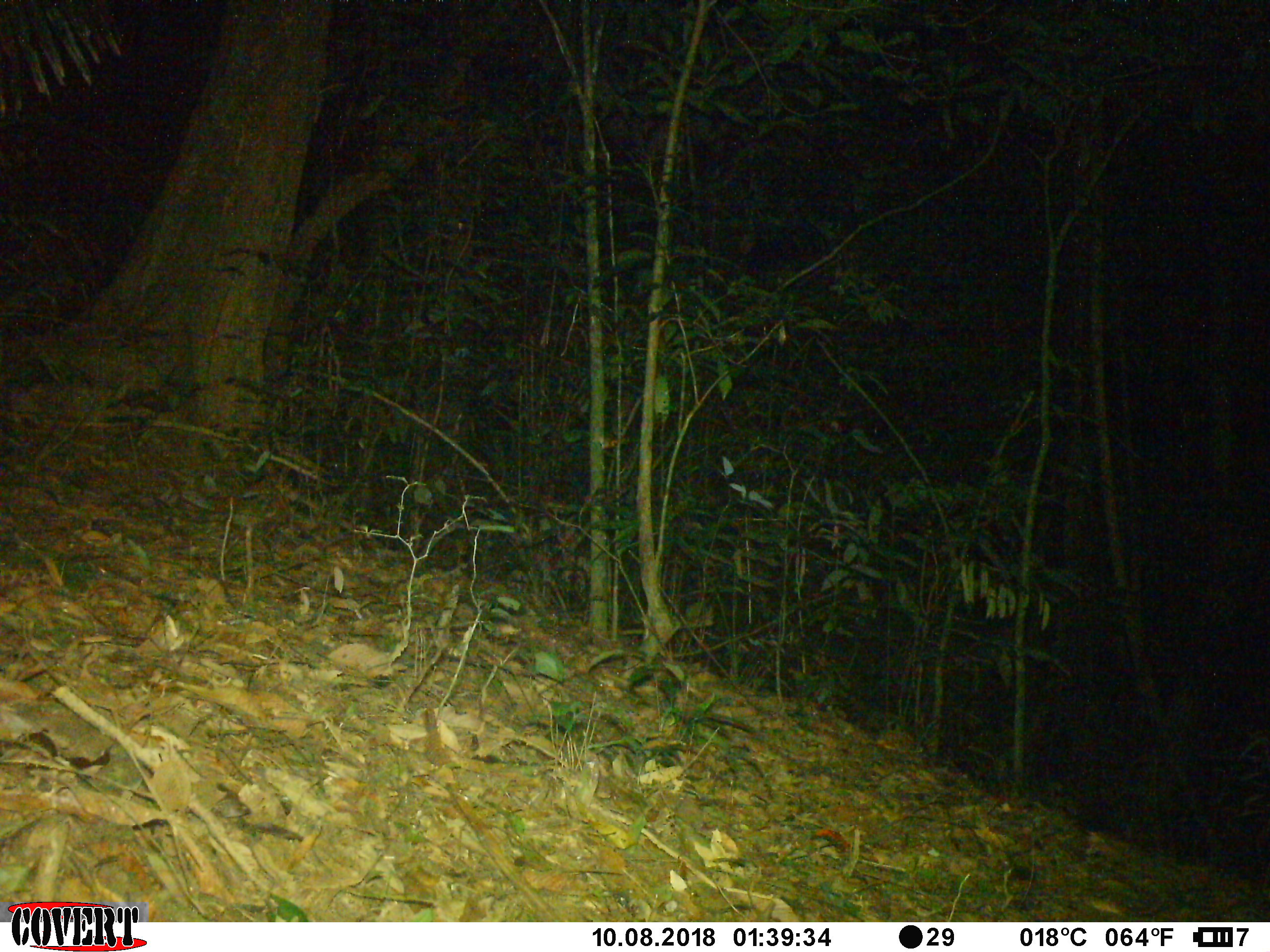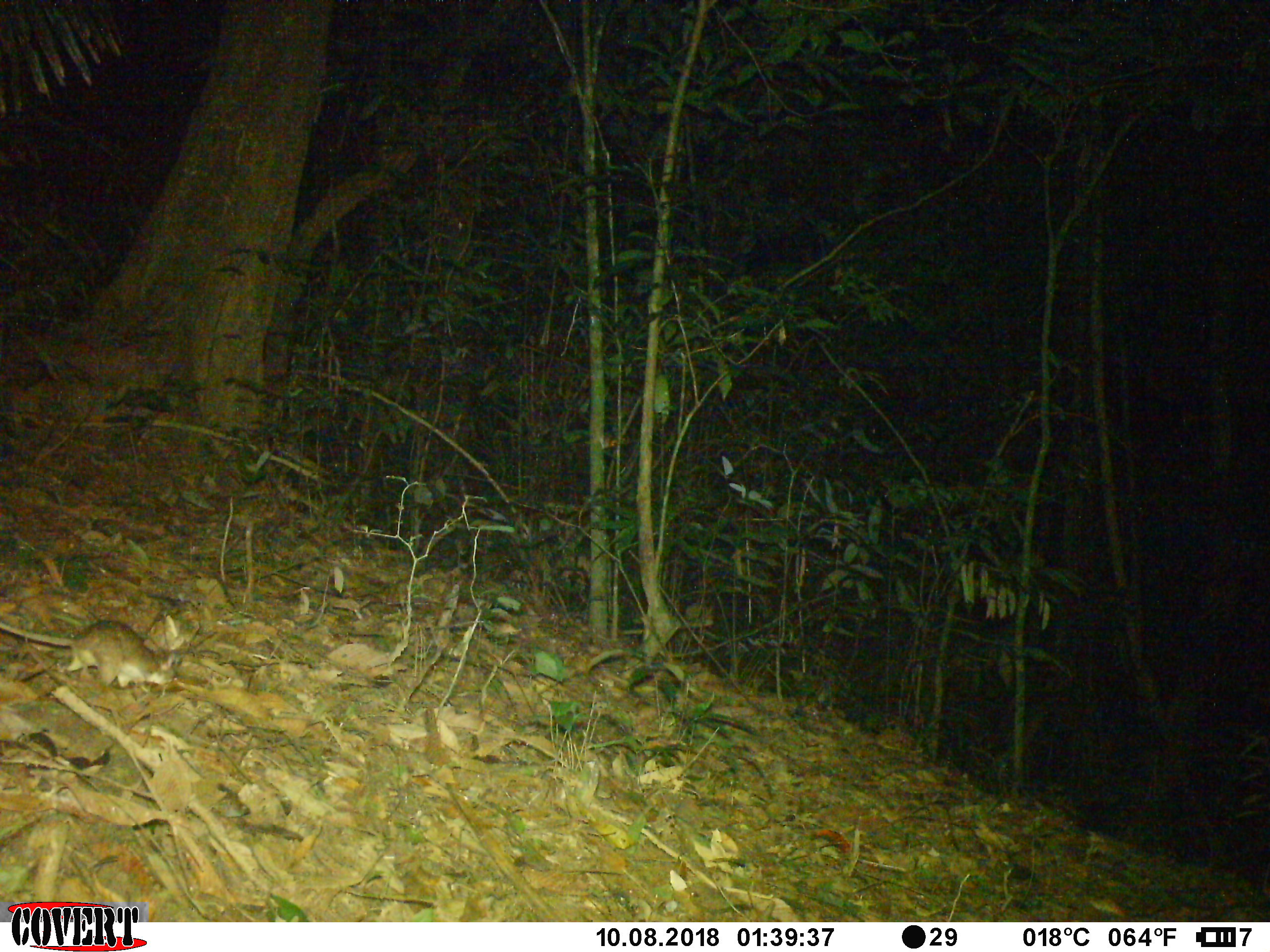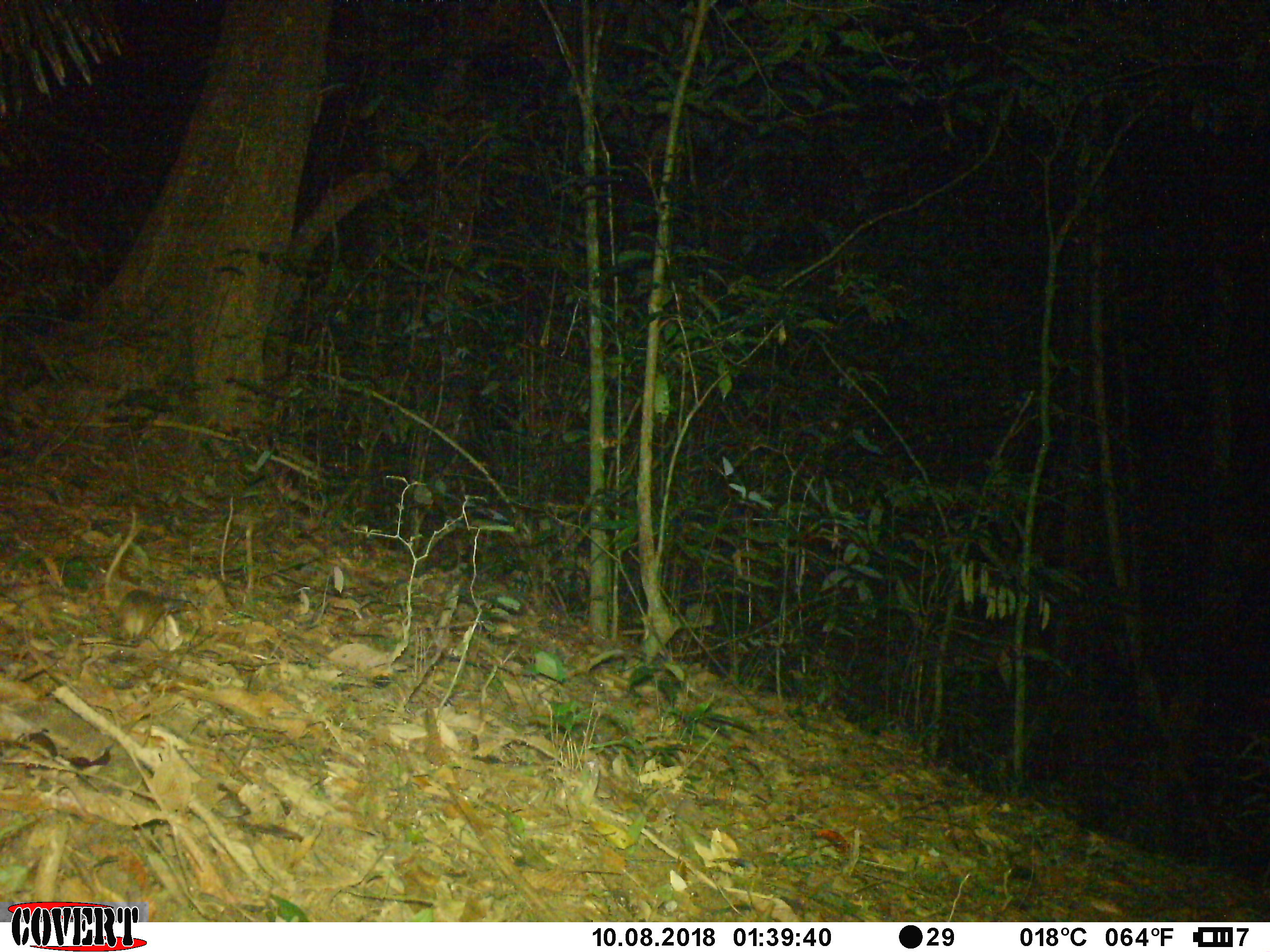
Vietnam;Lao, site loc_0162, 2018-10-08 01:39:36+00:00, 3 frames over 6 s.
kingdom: Animalia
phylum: Chordata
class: Mammalia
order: Rodentia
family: Muridae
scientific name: Muridae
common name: old-world mice and rats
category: unidentified murid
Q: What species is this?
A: Unidentified murid (old-world mice and rats) (Muridae).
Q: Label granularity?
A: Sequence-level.